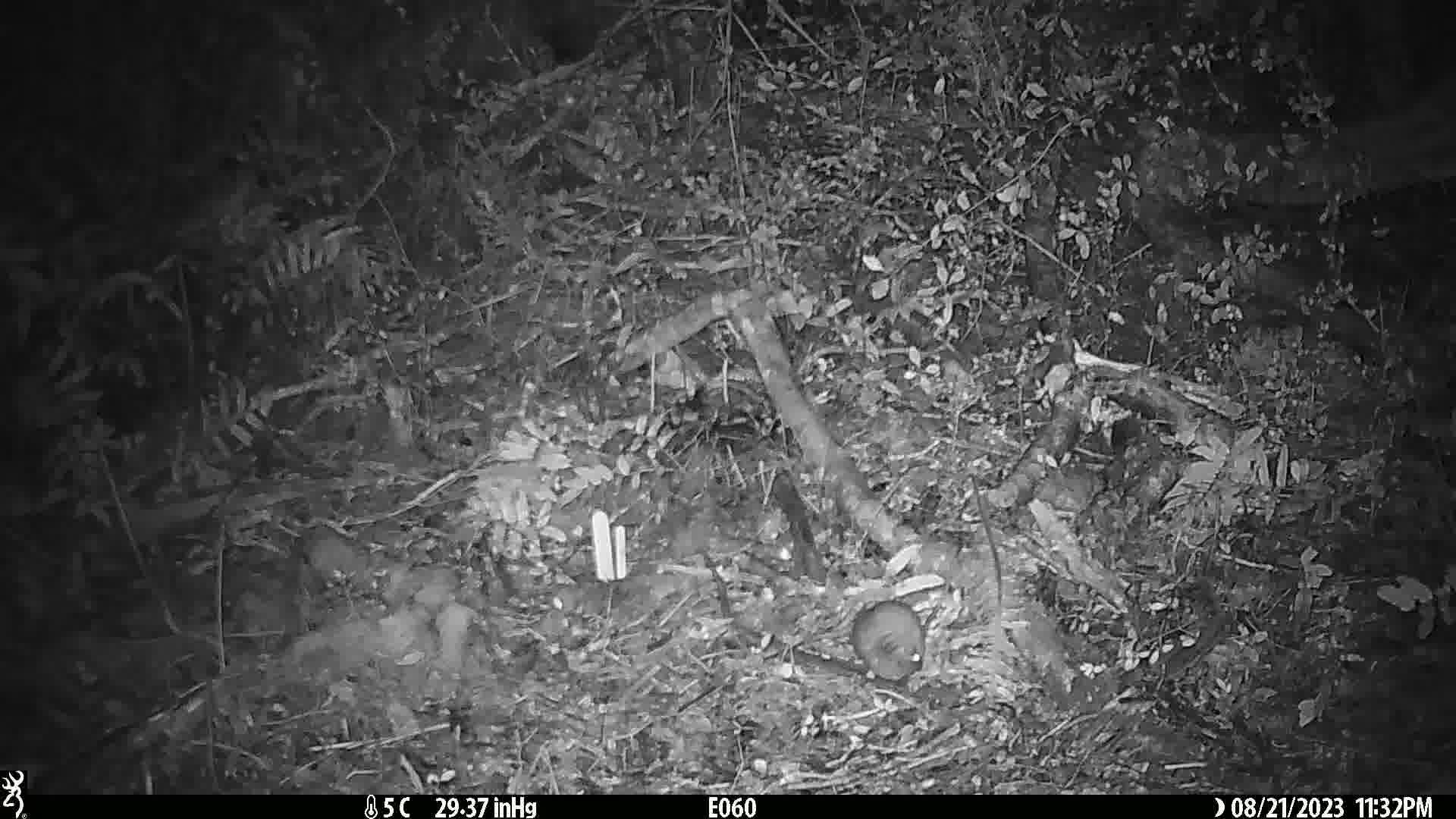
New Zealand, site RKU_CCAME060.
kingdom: Animalia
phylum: Chordata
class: Mammalia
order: Rodentia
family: Muridae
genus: Rattus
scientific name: Rattus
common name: rat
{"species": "rat (Rattus)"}